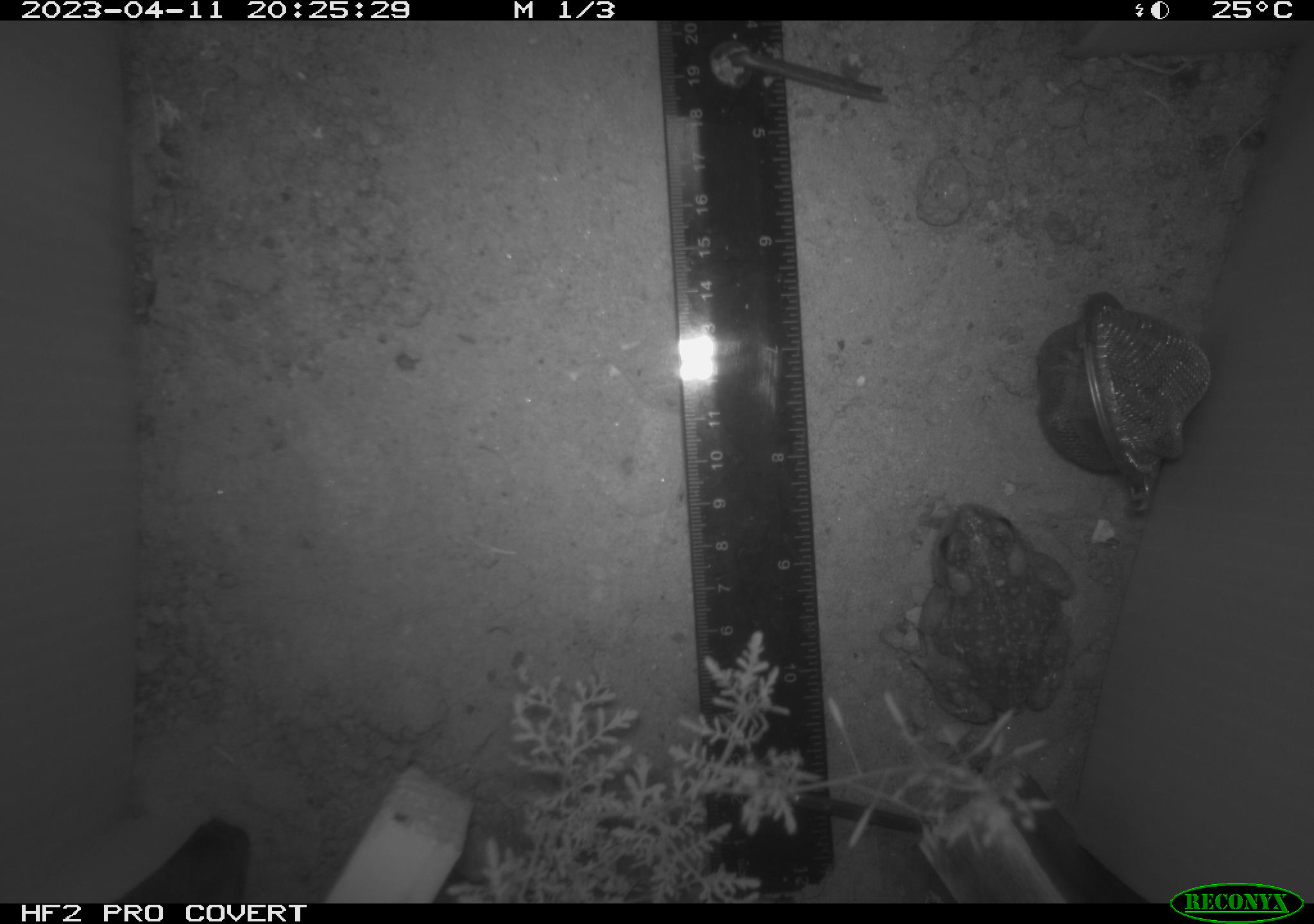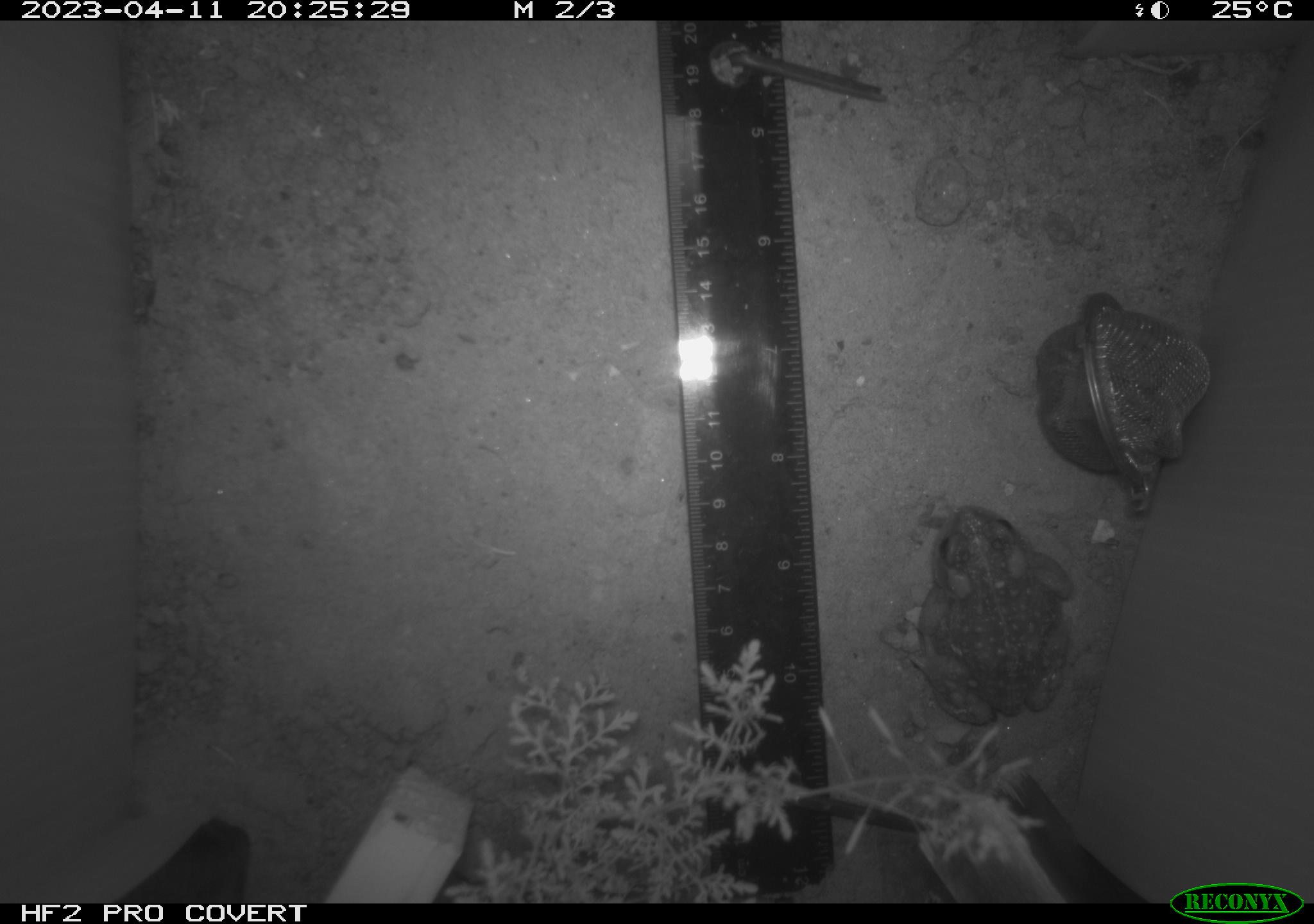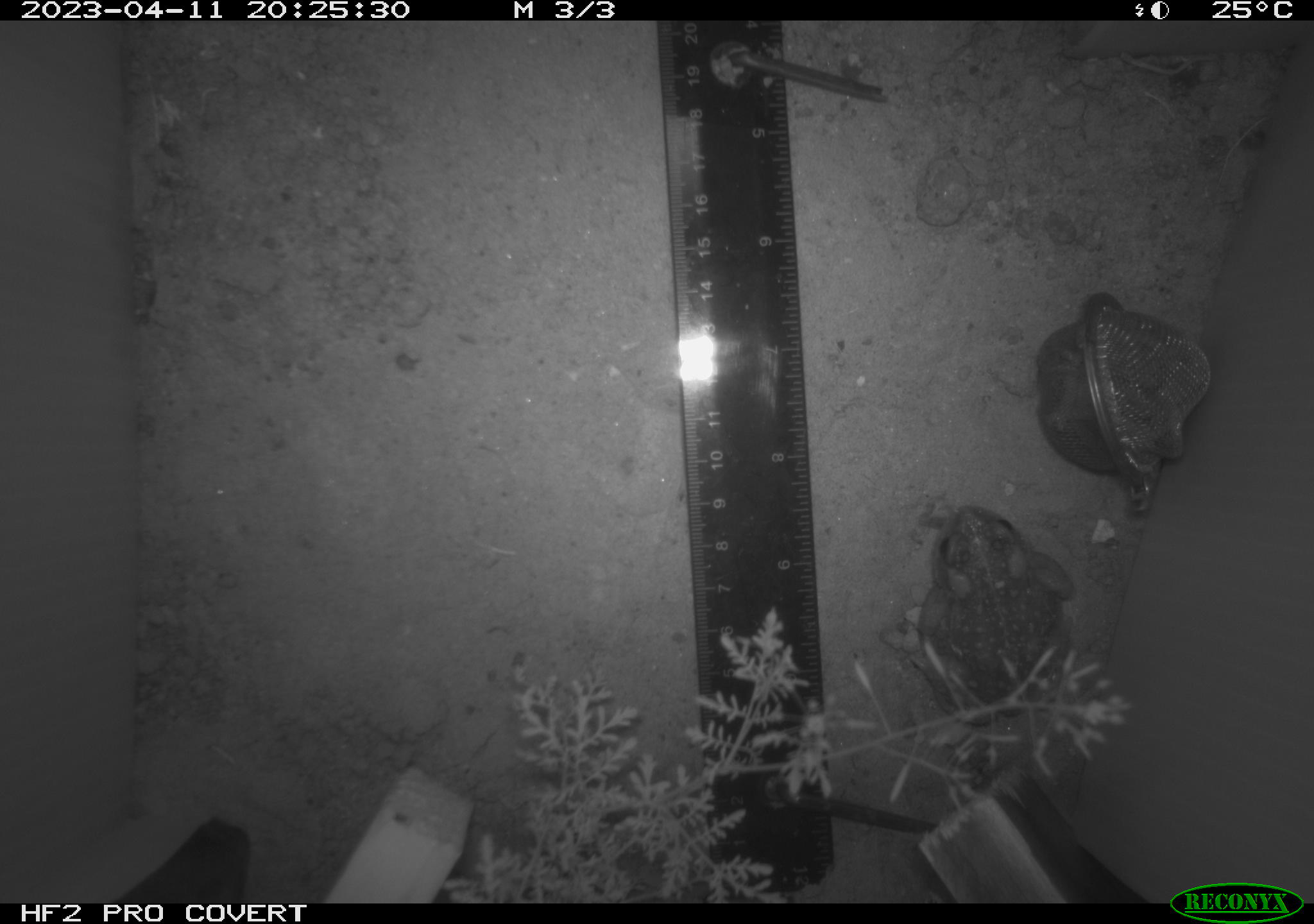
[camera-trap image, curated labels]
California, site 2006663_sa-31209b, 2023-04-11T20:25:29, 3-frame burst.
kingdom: Animalia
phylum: Chordata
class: Amphibia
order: Anura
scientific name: Anura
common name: frogs